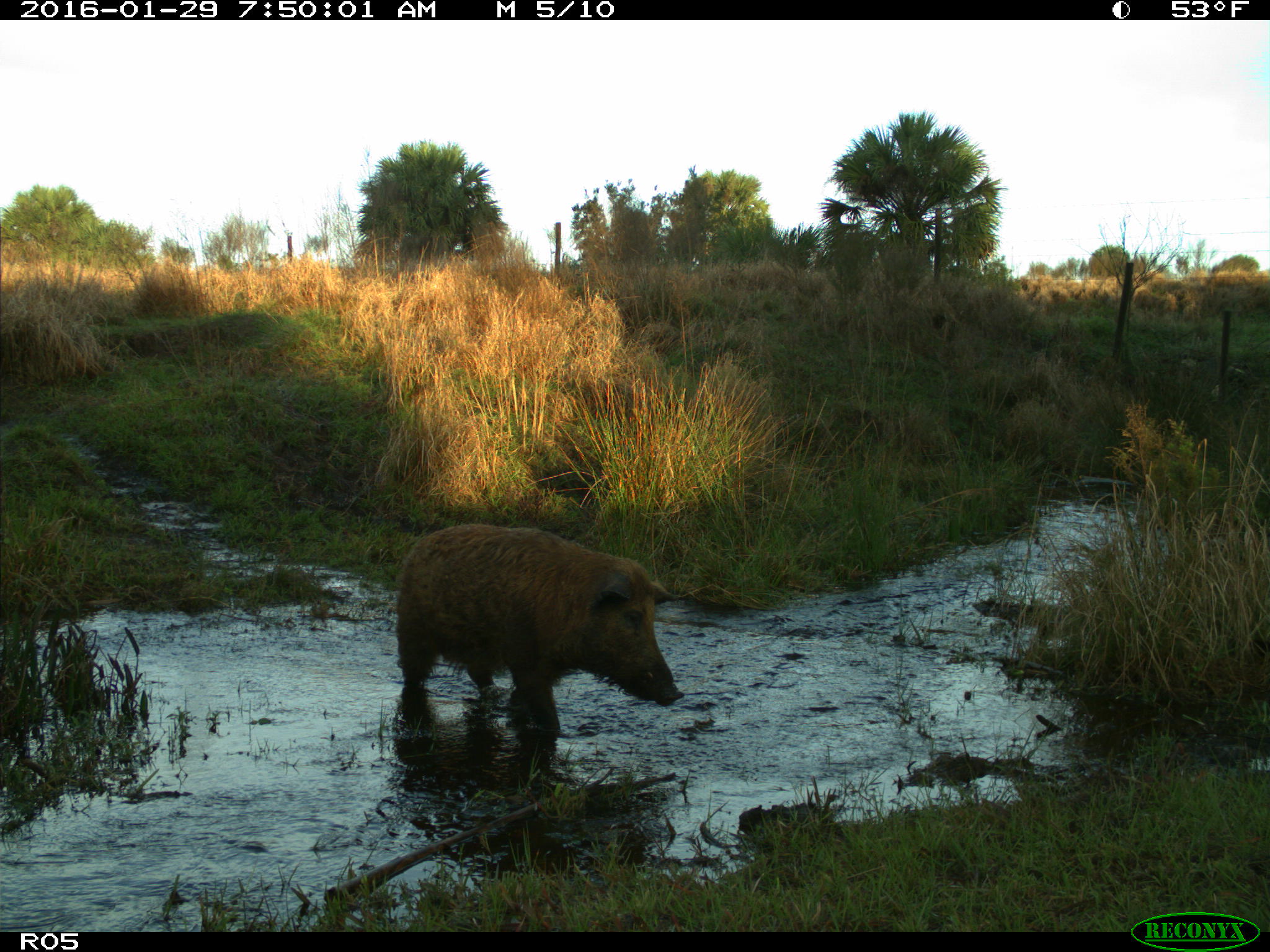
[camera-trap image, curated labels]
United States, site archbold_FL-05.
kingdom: Animalia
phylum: Chordata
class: Mammalia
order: Artiodactyla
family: Suidae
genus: Sus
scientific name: Sus scrofa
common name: wild boar